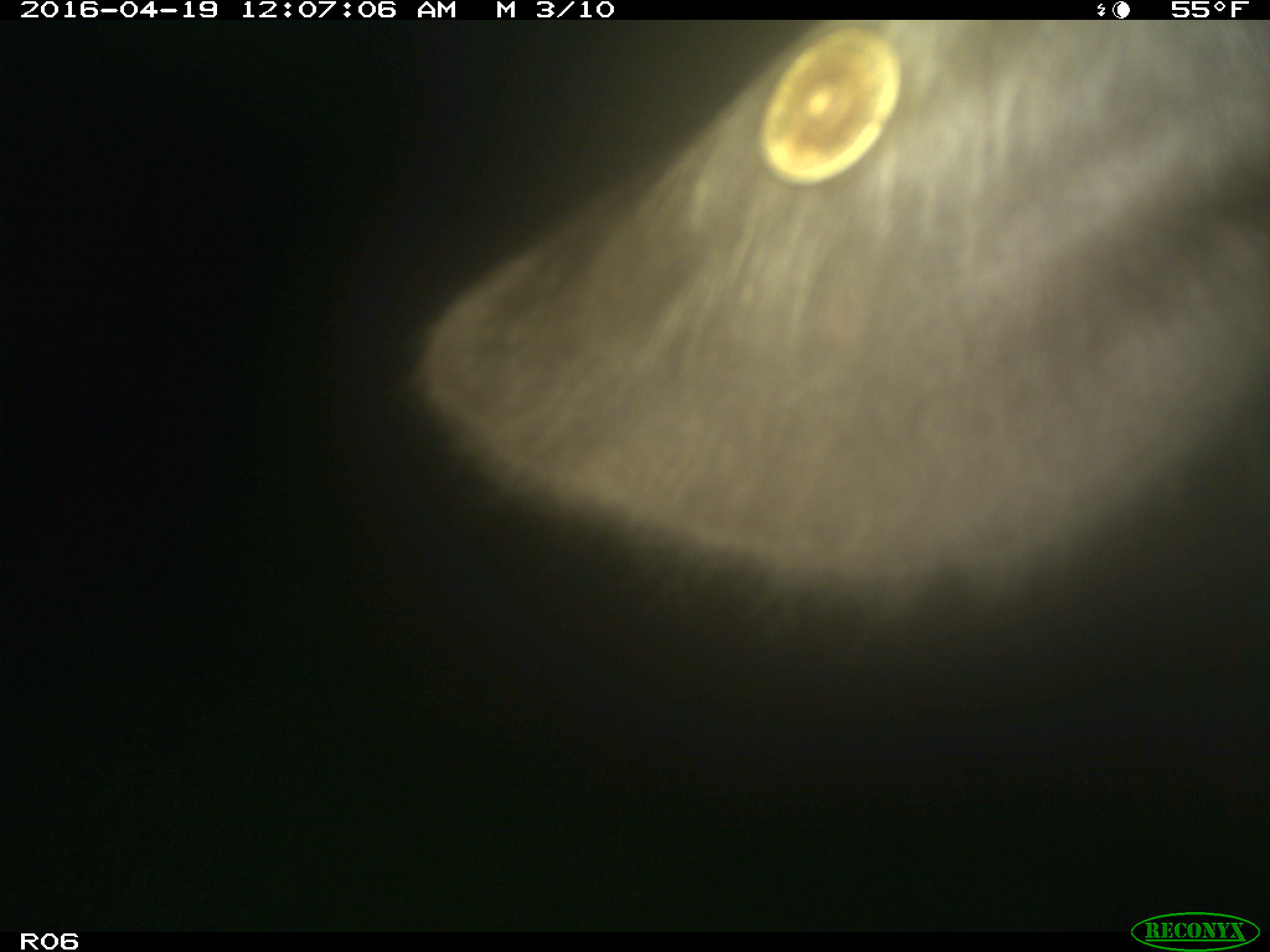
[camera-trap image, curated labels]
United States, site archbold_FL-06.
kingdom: Animalia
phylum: Chordata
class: Mammalia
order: Artiodactyla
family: Bovidae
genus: Bos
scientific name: Bos taurus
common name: domestic cow